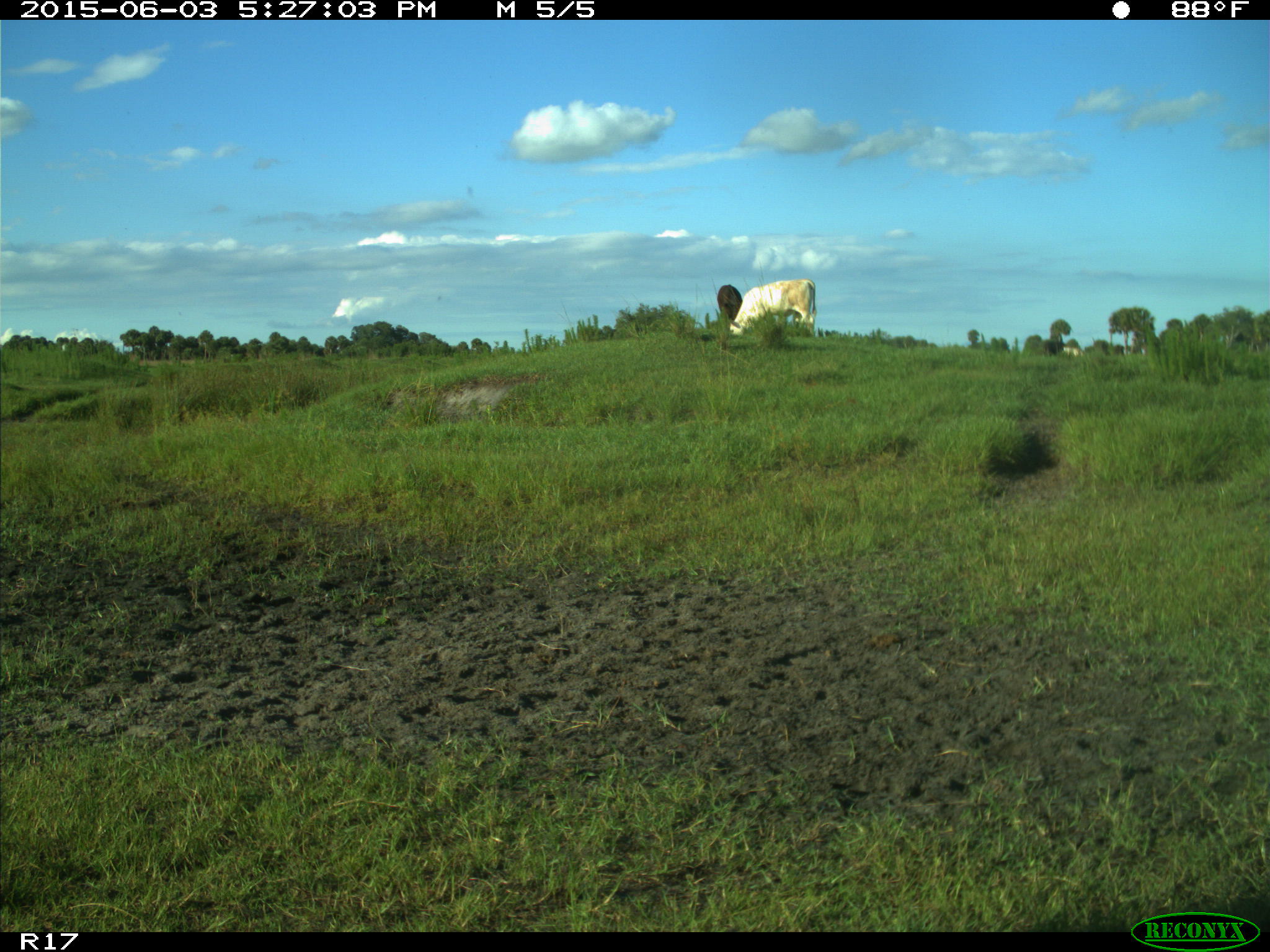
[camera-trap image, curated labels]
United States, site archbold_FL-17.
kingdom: Animalia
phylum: Chordata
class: Mammalia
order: Artiodactyla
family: Bovidae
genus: Bos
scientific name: Bos taurus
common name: domestic cow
Bos taurus (domestic cow).